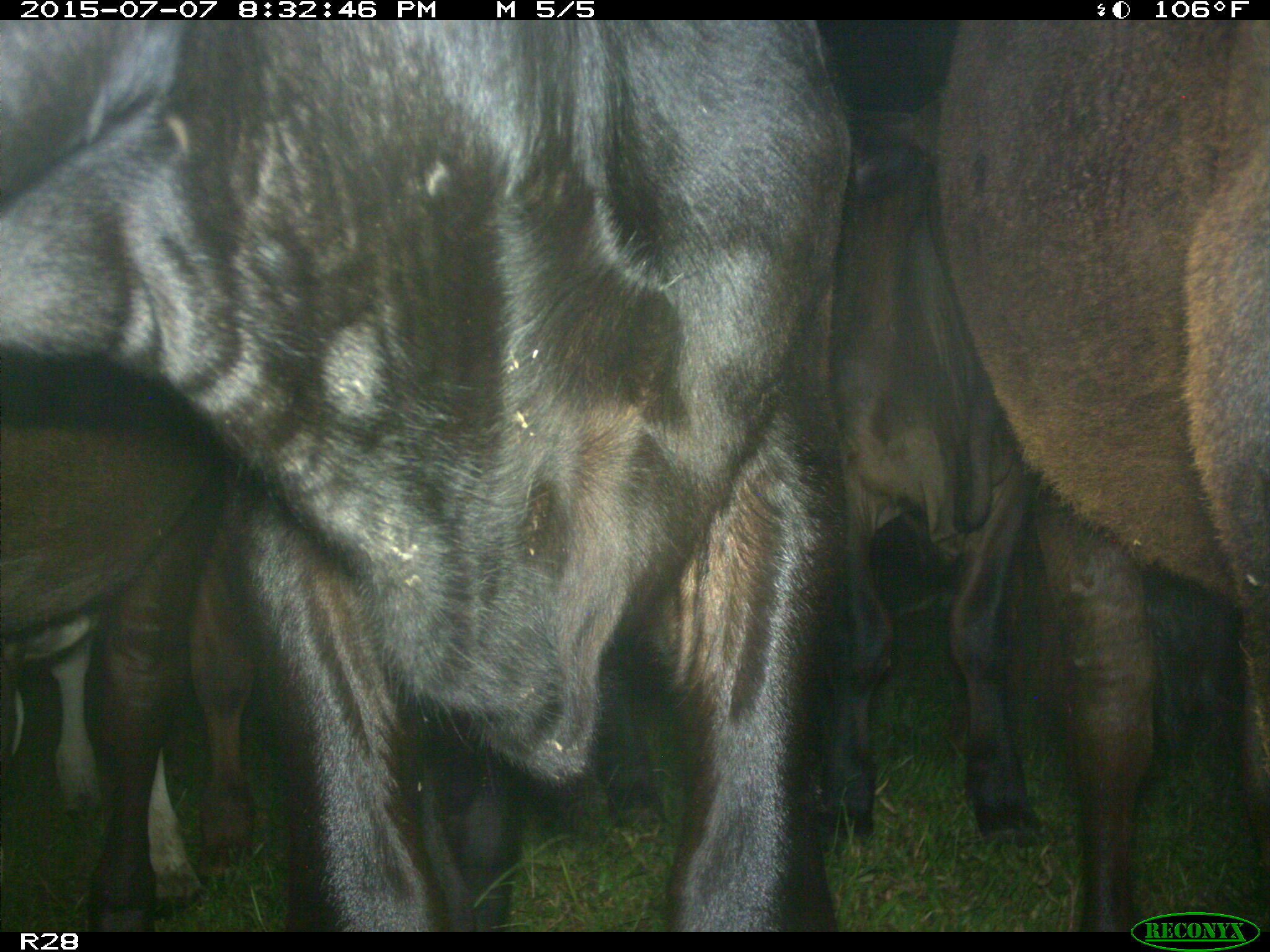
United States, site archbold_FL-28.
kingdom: Animalia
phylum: Chordata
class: Mammalia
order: Artiodactyla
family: Bovidae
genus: Bos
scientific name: Bos taurus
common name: domestic cow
Bos taurus (domestic cow).